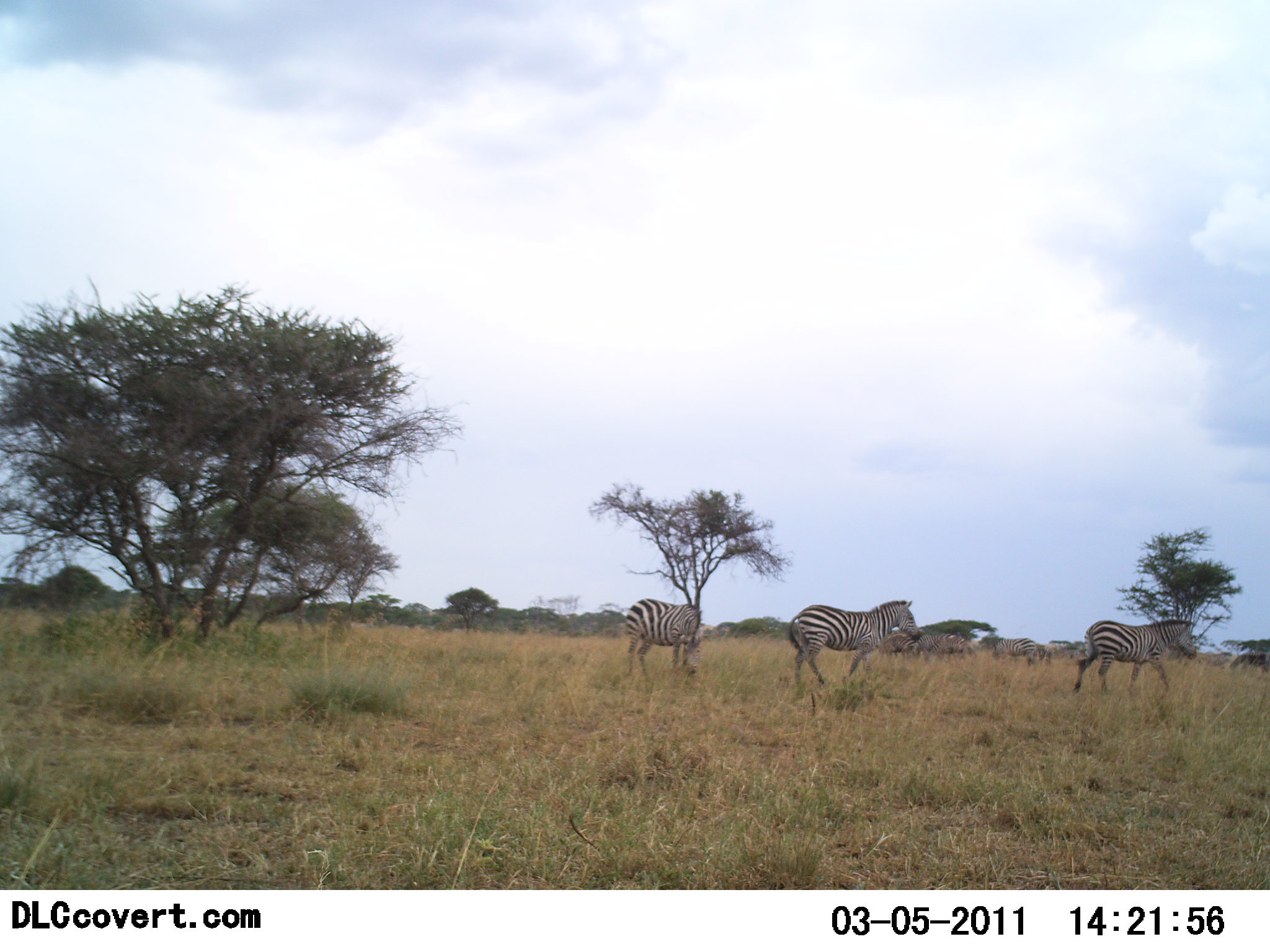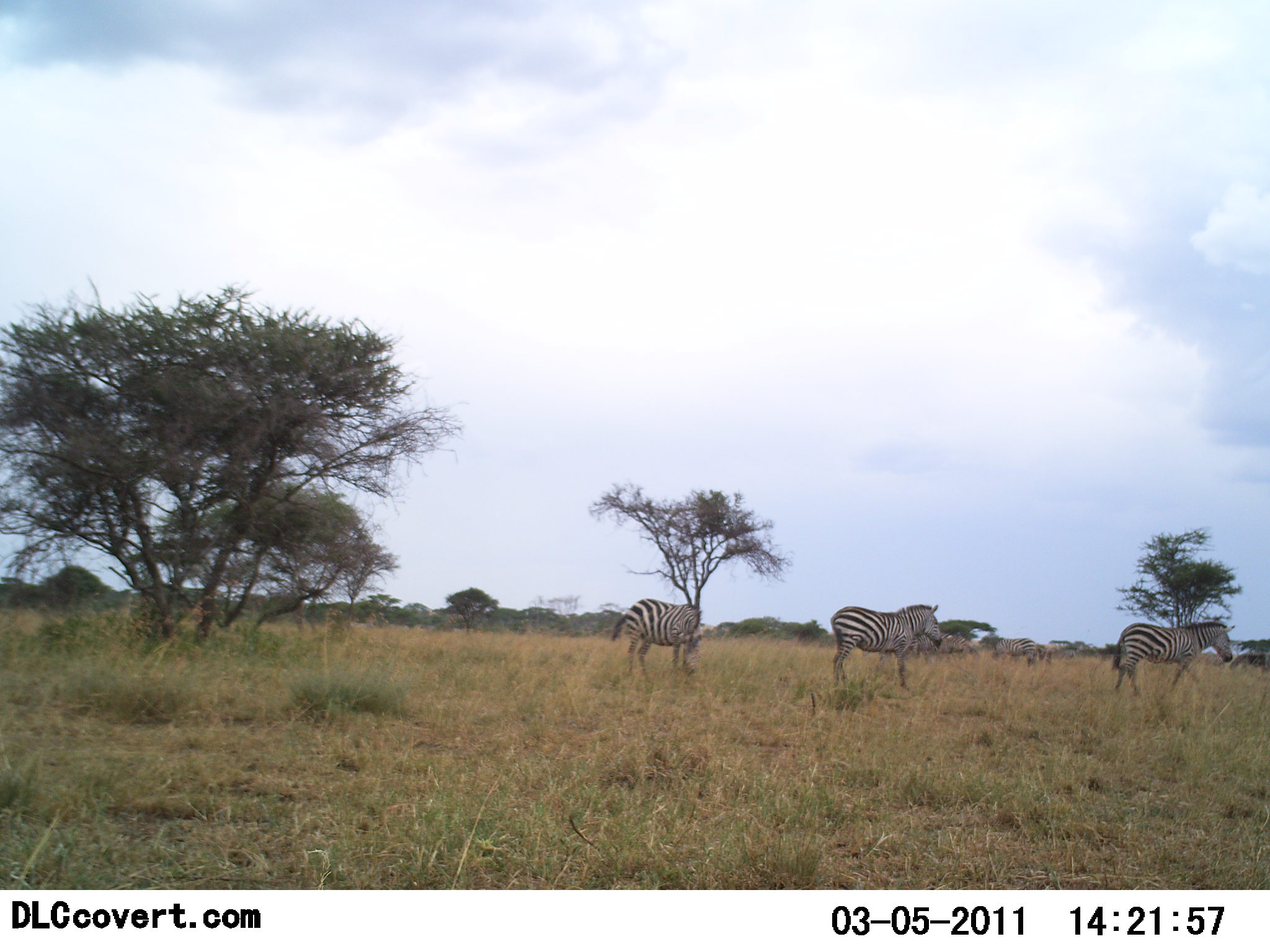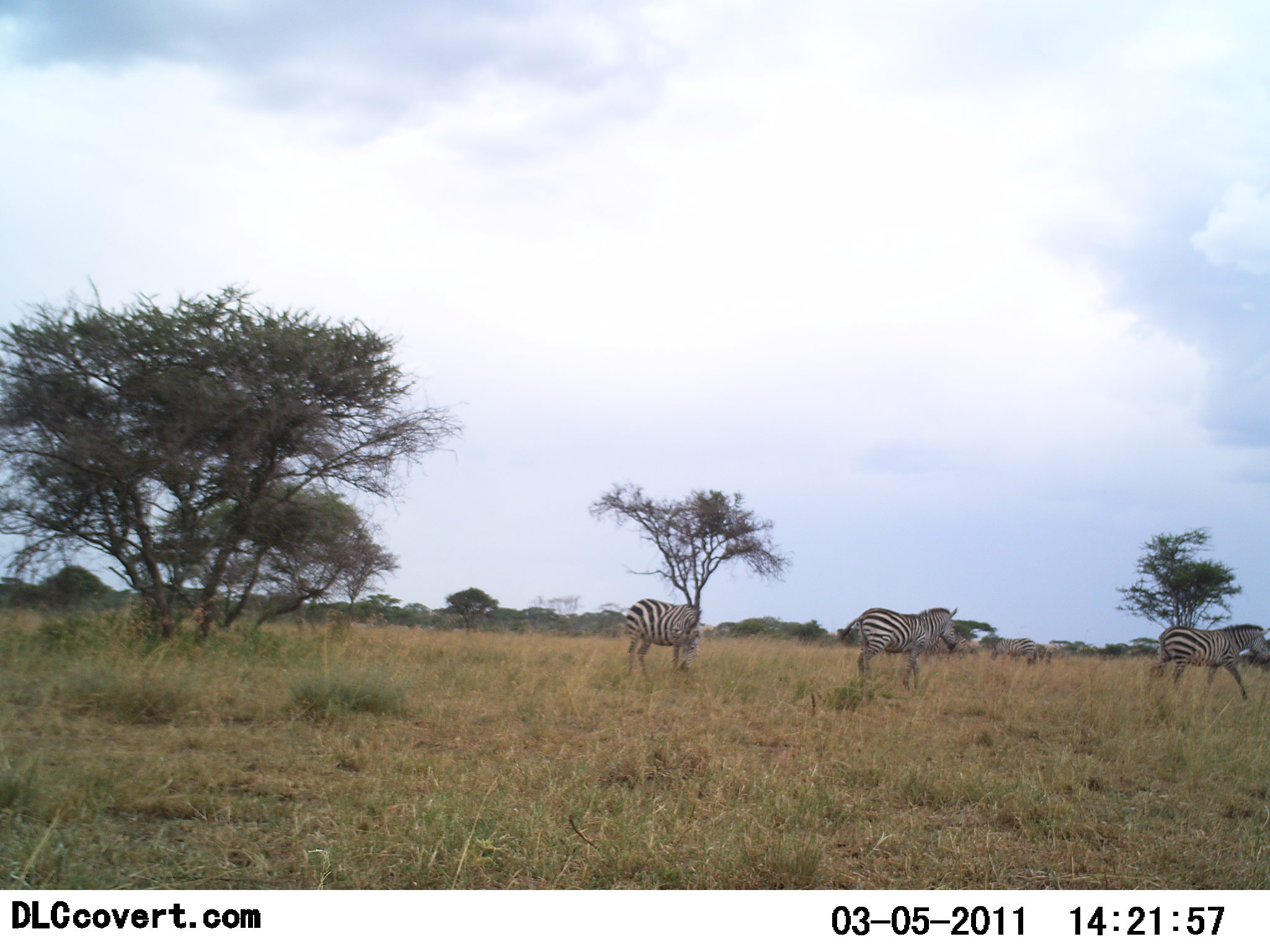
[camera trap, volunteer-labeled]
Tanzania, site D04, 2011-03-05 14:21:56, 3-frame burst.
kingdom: Animalia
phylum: Chordata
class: Mammalia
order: Perissodactyla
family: Equidae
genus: Equus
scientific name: Equus quagga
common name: plains zebra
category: zebra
Zebra (plains zebra) (Equus quagga), count 3. Behavior (volunteer vote fractions): standing 44%, resting 0%, moving 89%, interacting 0%. Young present (vote fraction): 0%. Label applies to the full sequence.